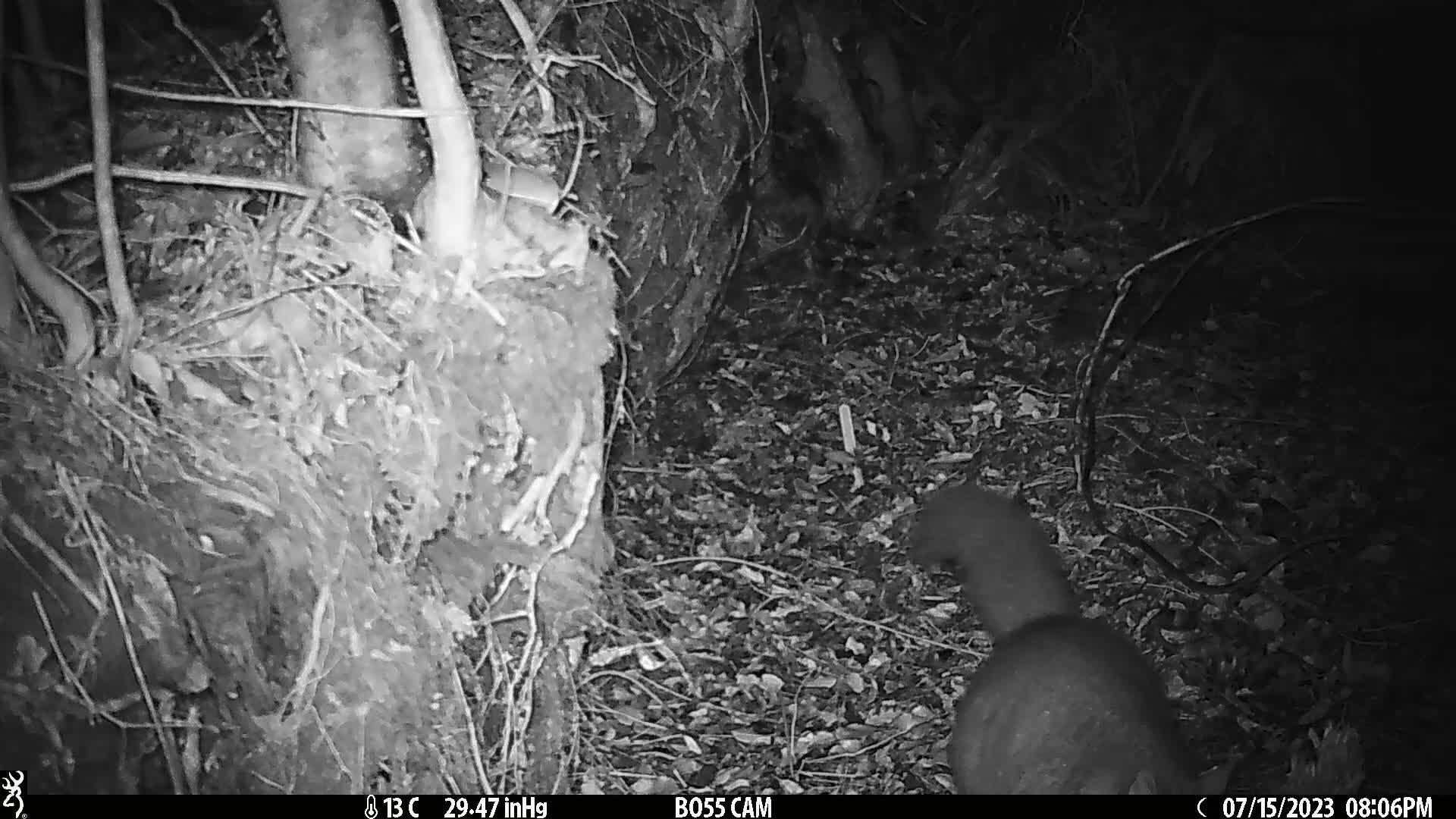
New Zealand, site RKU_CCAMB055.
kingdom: Animalia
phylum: Chordata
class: Mammalia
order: Diprotodontia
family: Phalangeridae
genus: Trichosurus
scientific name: Trichosurus vulpecula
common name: common brushtail possum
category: possum